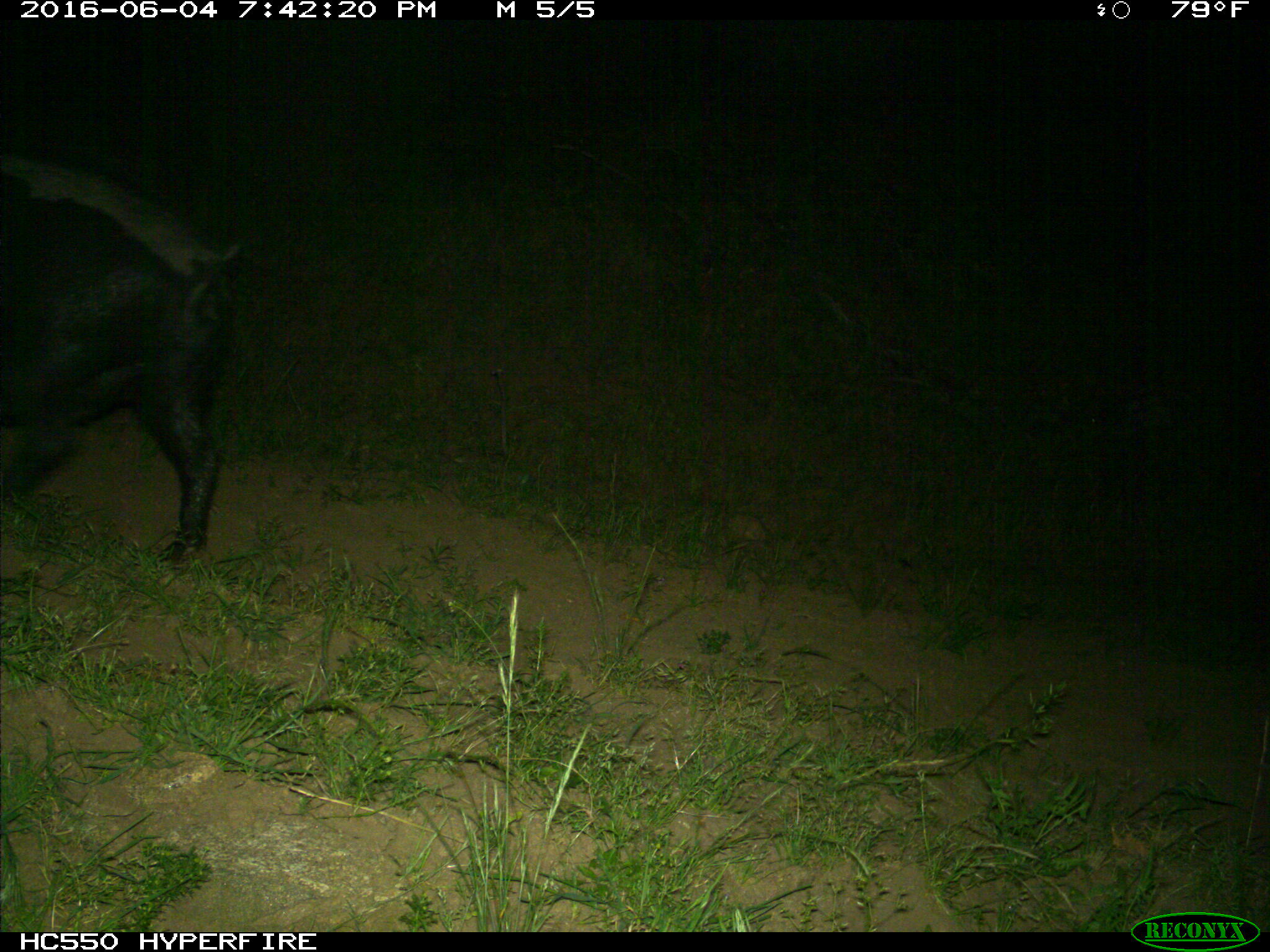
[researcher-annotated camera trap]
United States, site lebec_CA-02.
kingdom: Animalia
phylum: Chordata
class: Mammalia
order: Artiodactyla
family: Suidae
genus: Sus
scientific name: Sus scrofa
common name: wild boar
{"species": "Sus scrofa (wild boar)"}